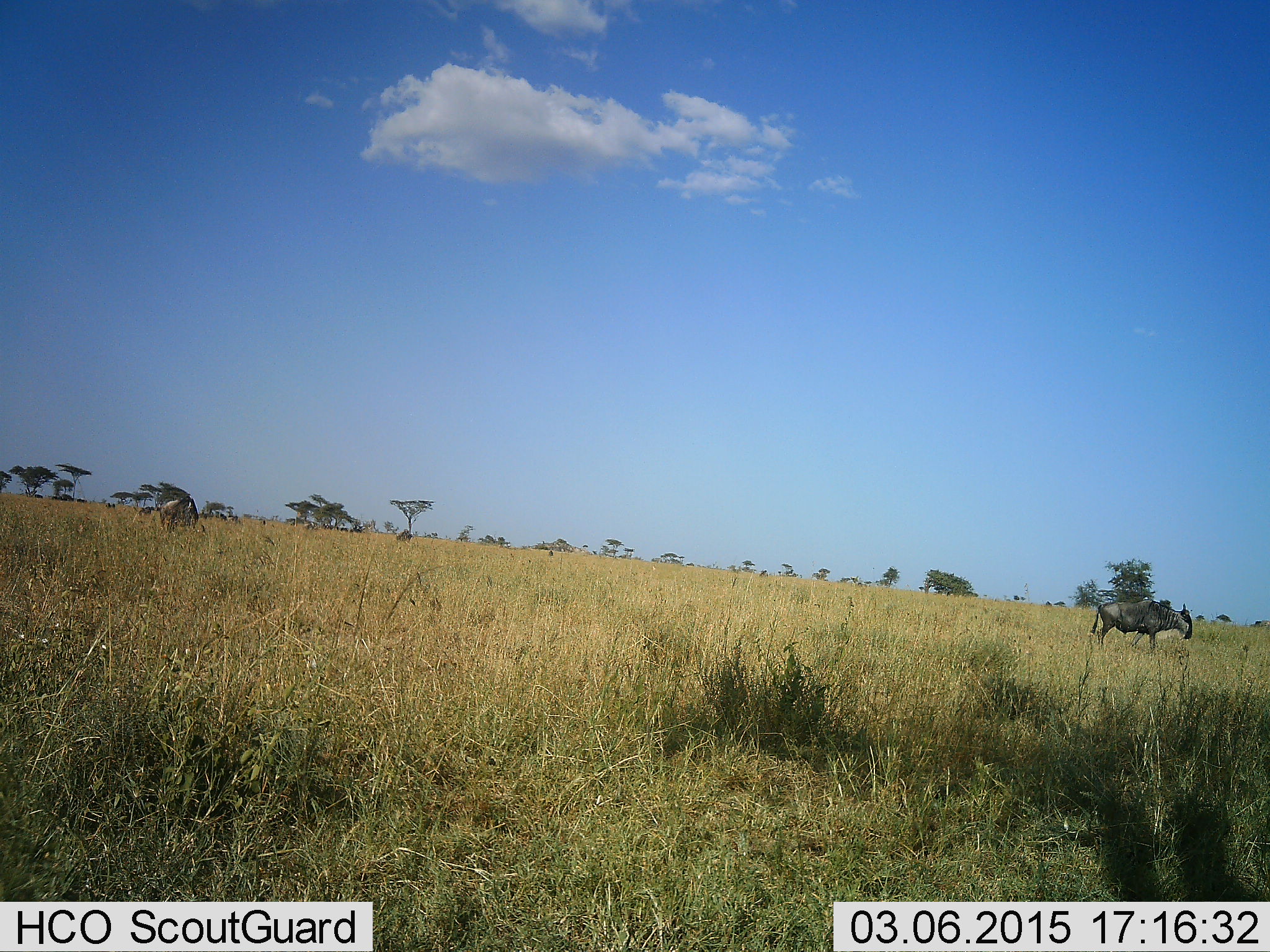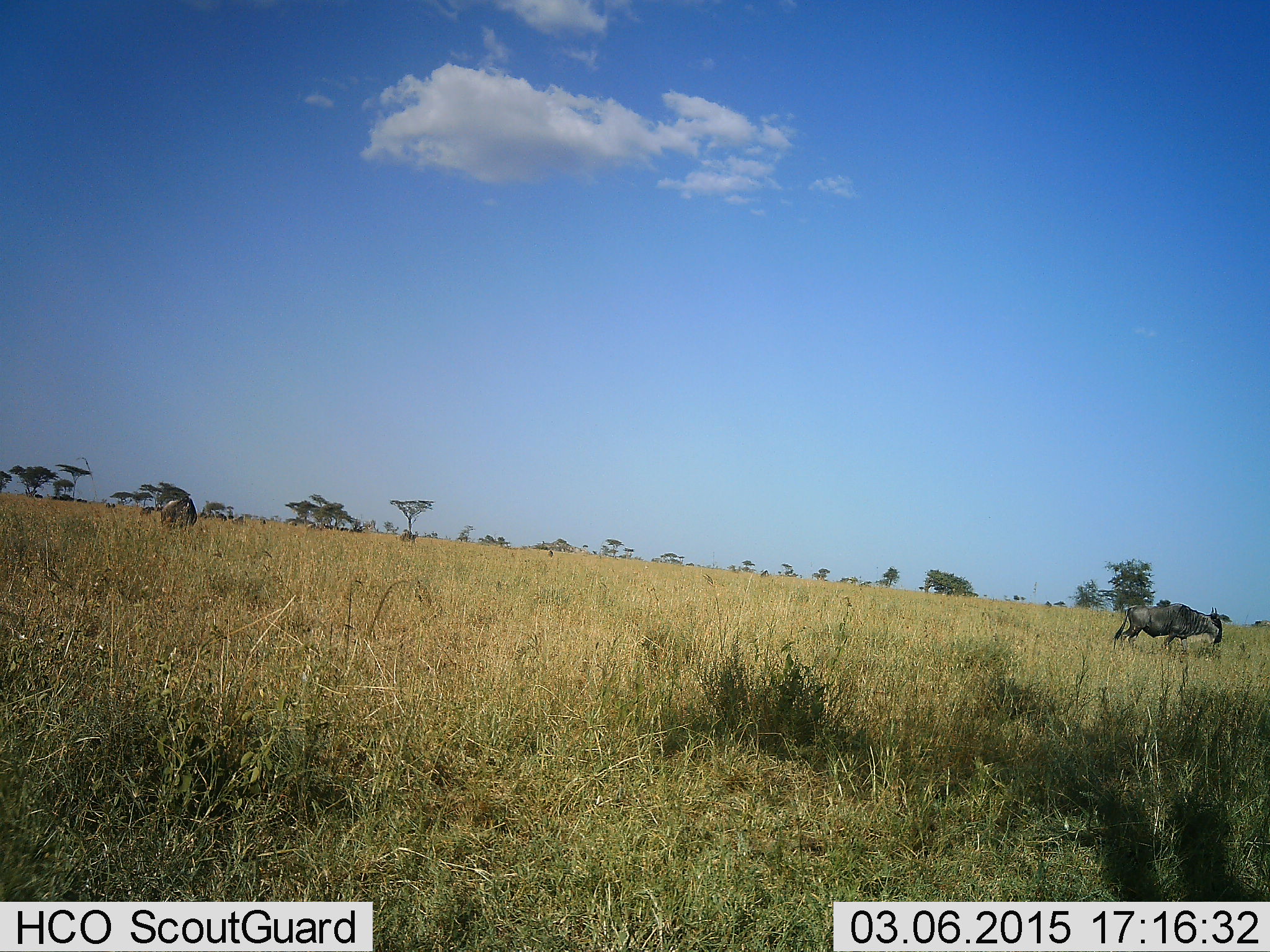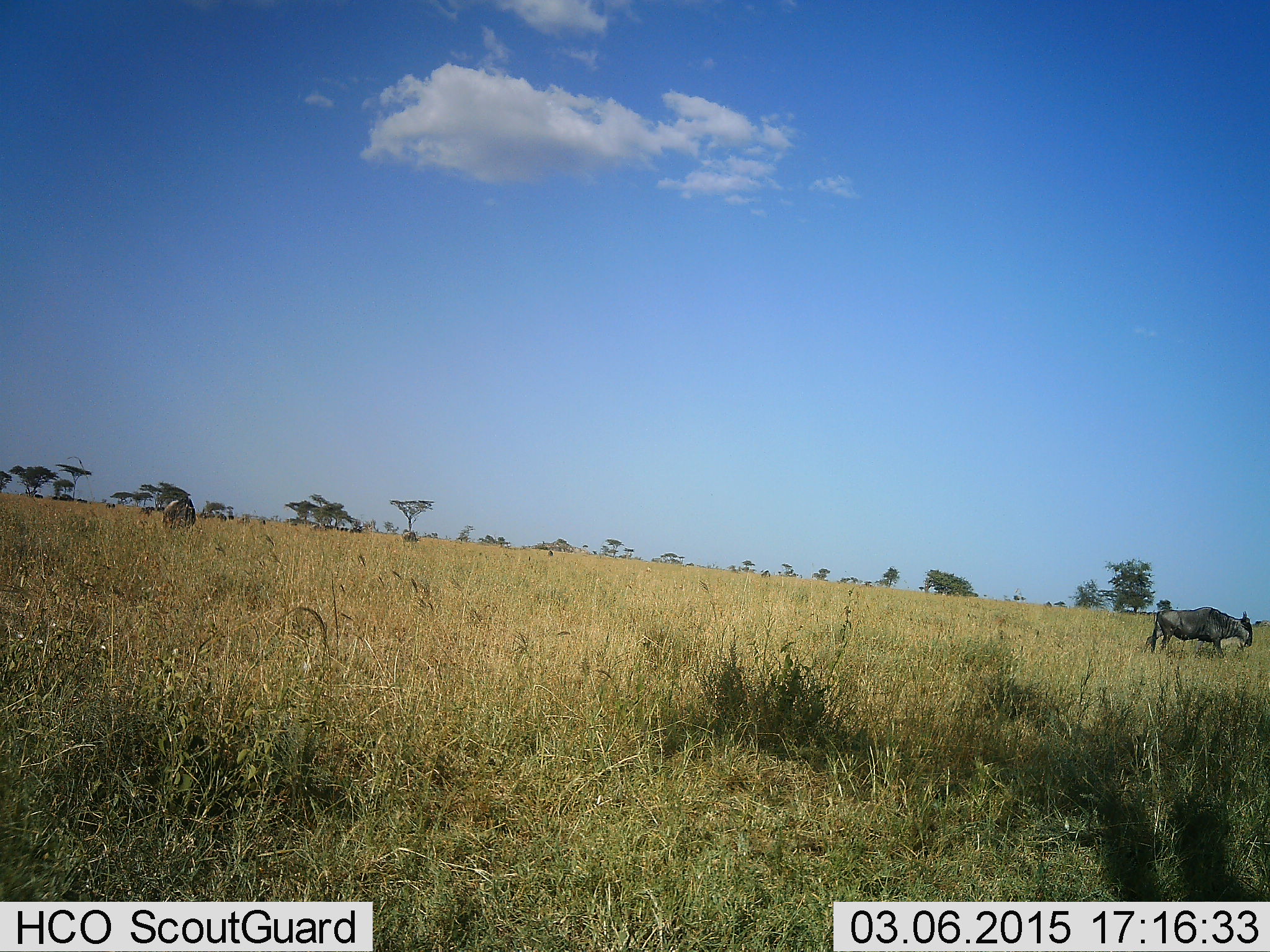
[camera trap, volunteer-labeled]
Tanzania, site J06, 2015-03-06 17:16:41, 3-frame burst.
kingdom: Animalia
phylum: Chordata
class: Mammalia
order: Artiodactyla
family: Bovidae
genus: Connochaetes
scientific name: Connochaetes taurinus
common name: blue wildebeest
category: wildebeest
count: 1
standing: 0%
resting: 0%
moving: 90%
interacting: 0%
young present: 0%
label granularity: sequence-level